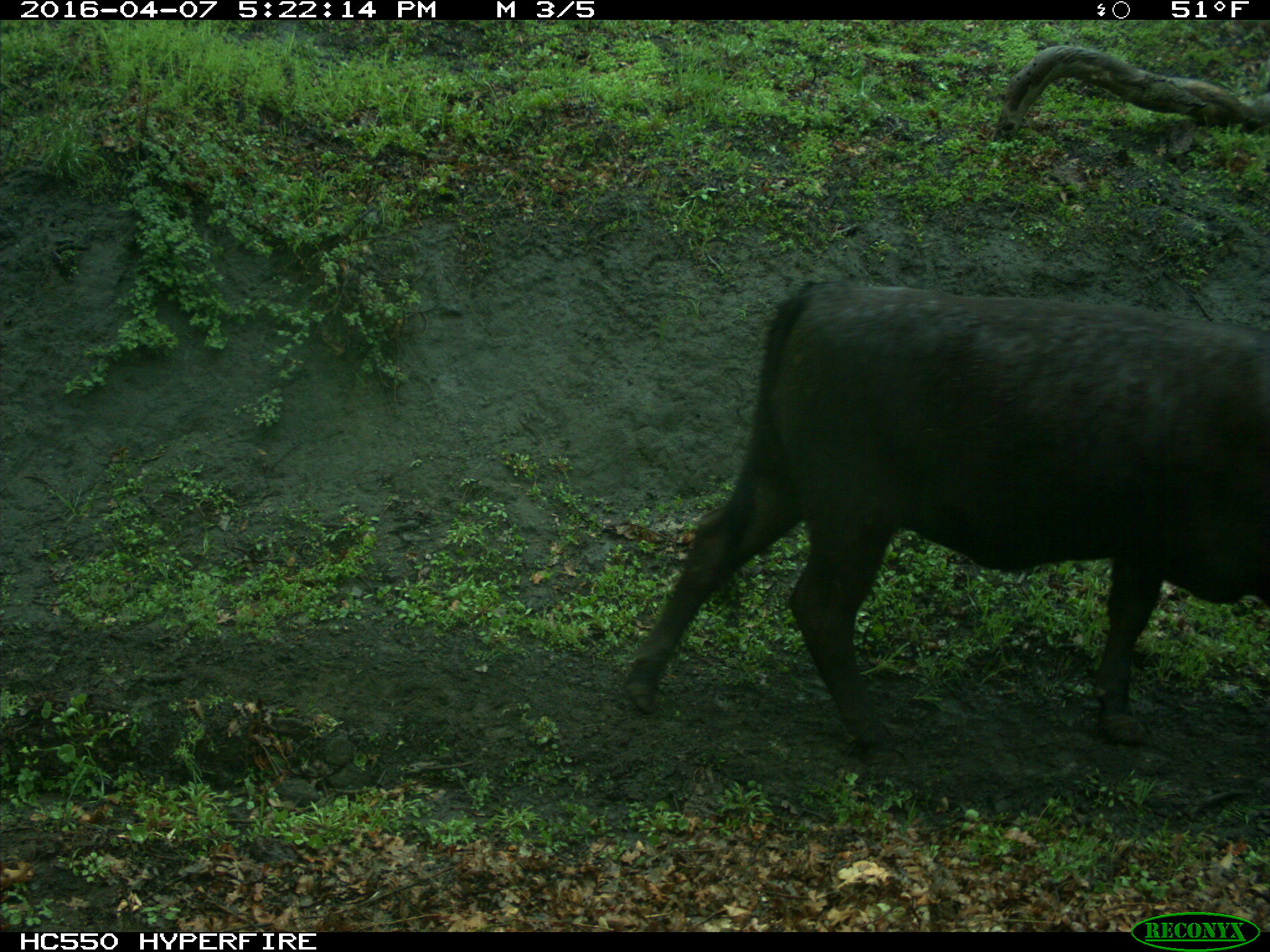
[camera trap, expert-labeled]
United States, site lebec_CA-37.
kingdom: Animalia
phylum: Chordata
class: Mammalia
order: Artiodactyla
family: Bovidae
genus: Bos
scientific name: Bos taurus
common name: domestic cow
Bos taurus (domestic cow).